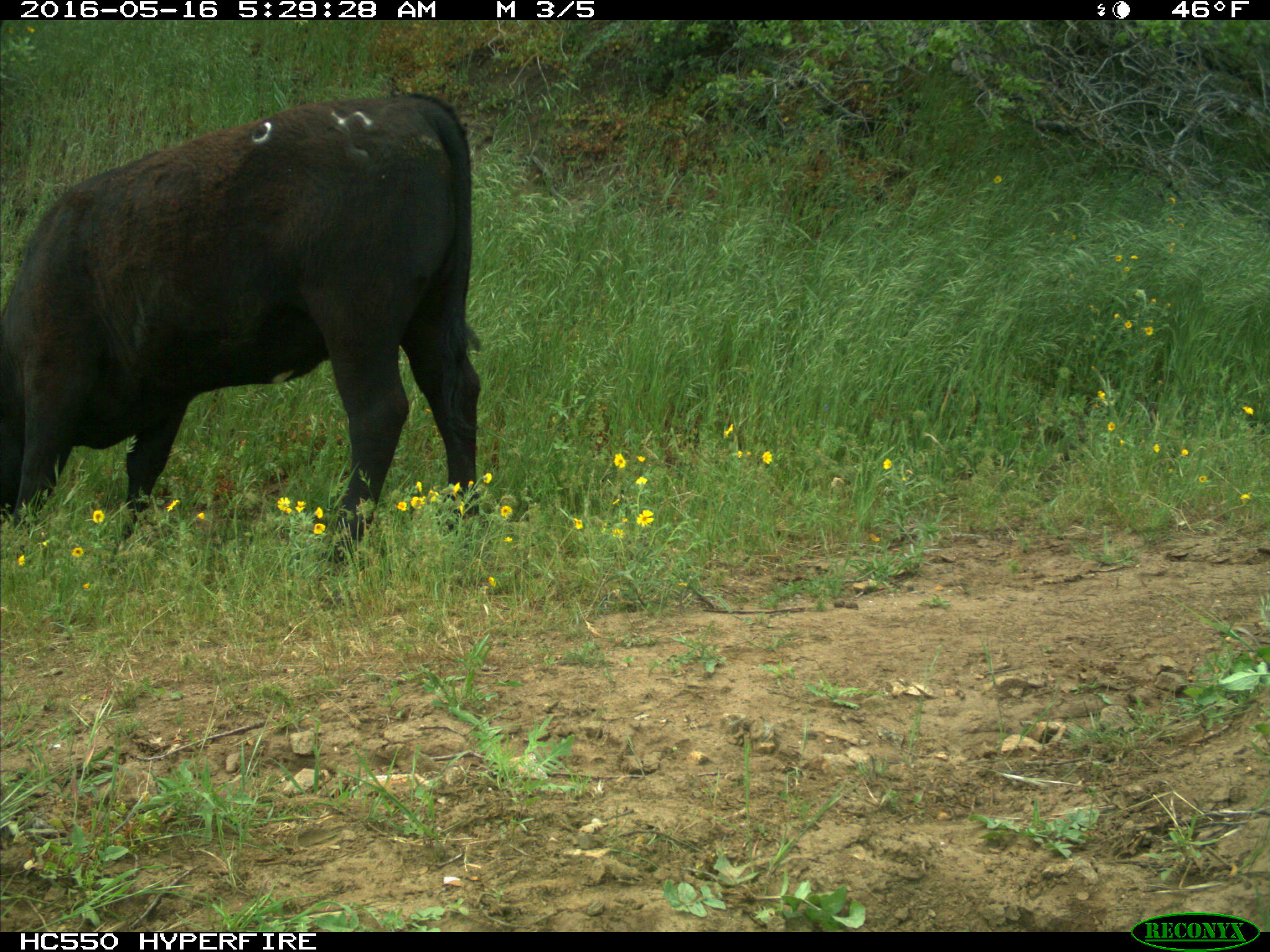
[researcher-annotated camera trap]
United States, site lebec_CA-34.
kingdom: Animalia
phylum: Chordata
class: Mammalia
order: Artiodactyla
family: Bovidae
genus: Bos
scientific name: Bos taurus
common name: domestic cow